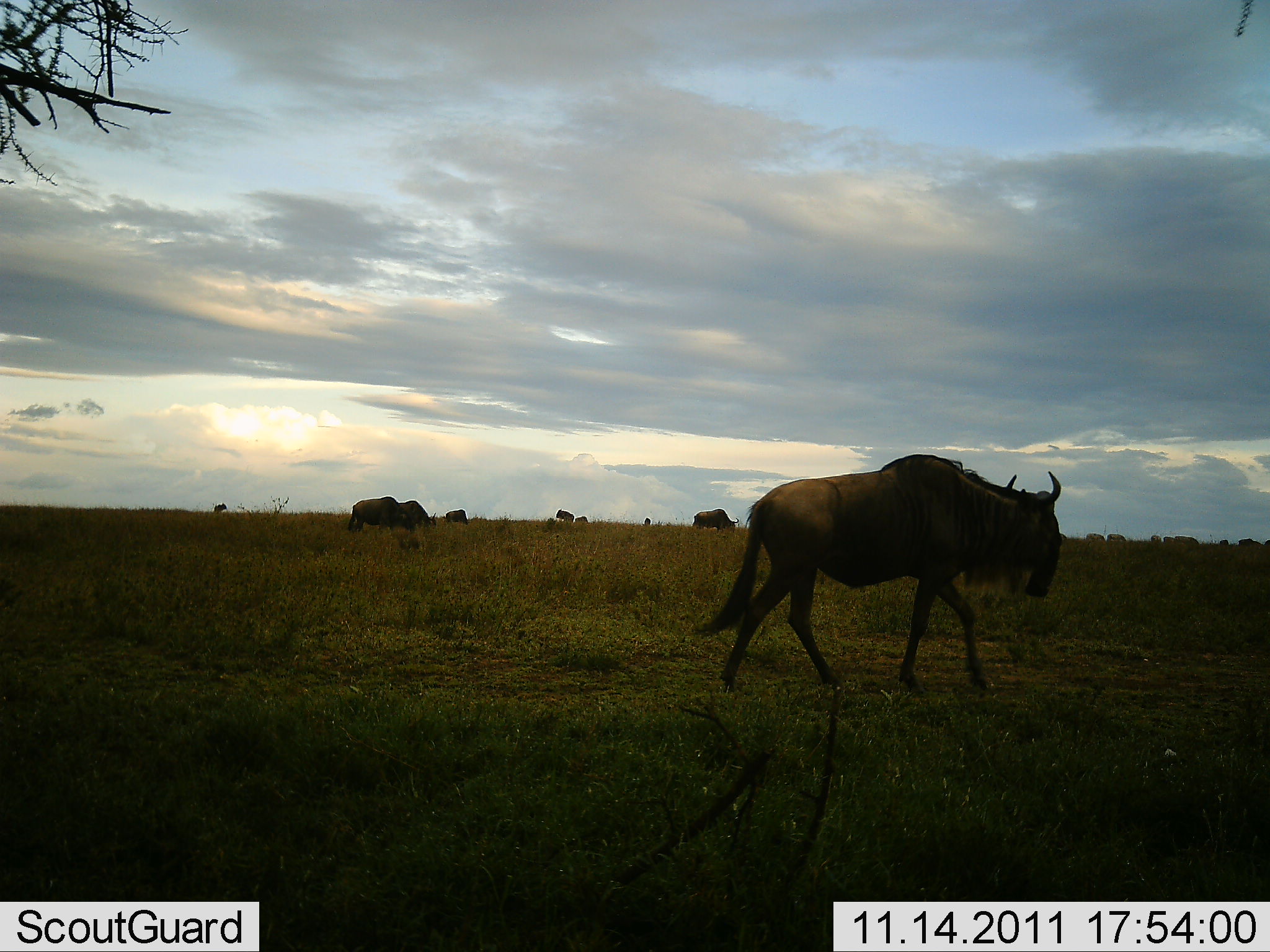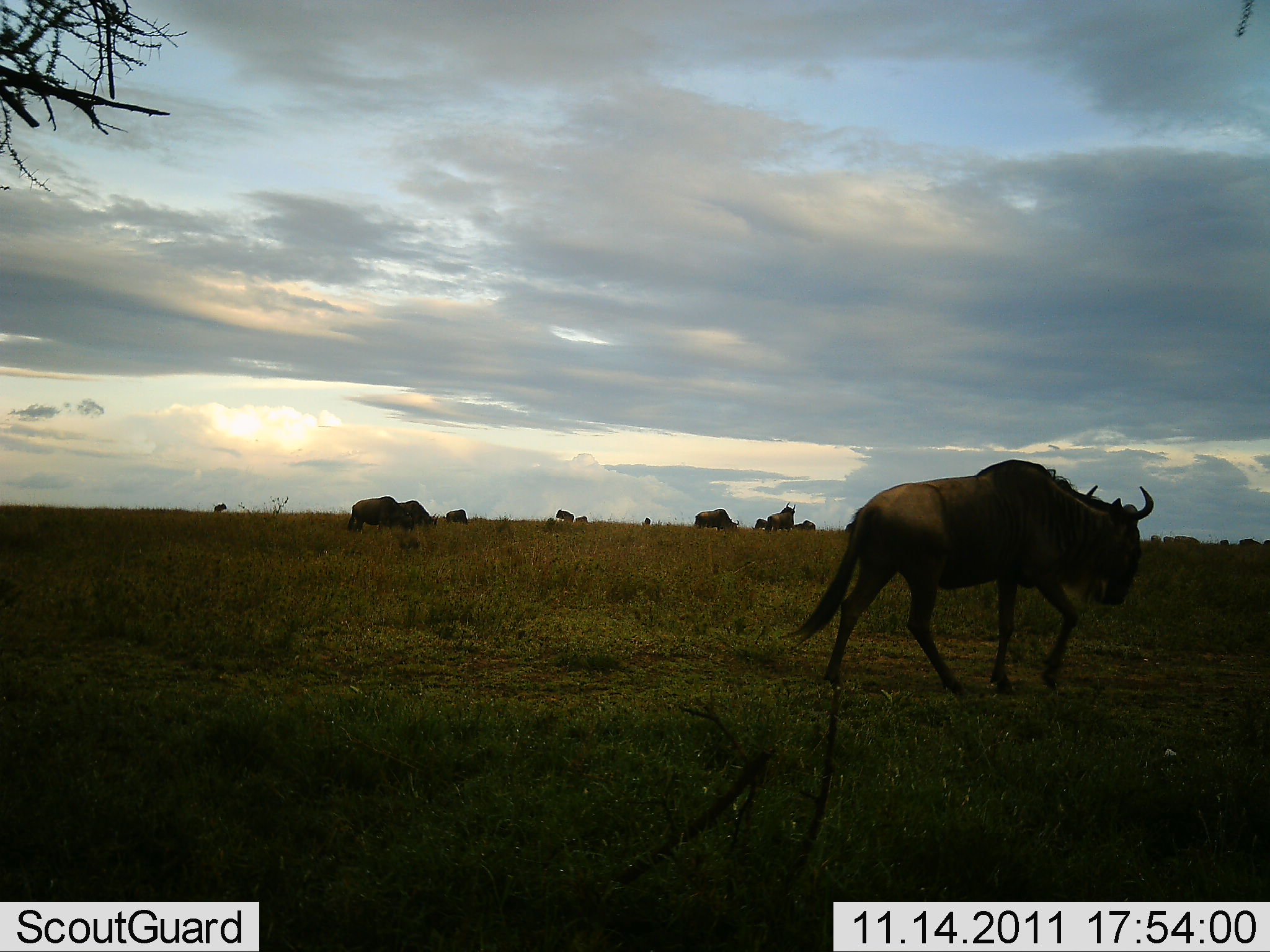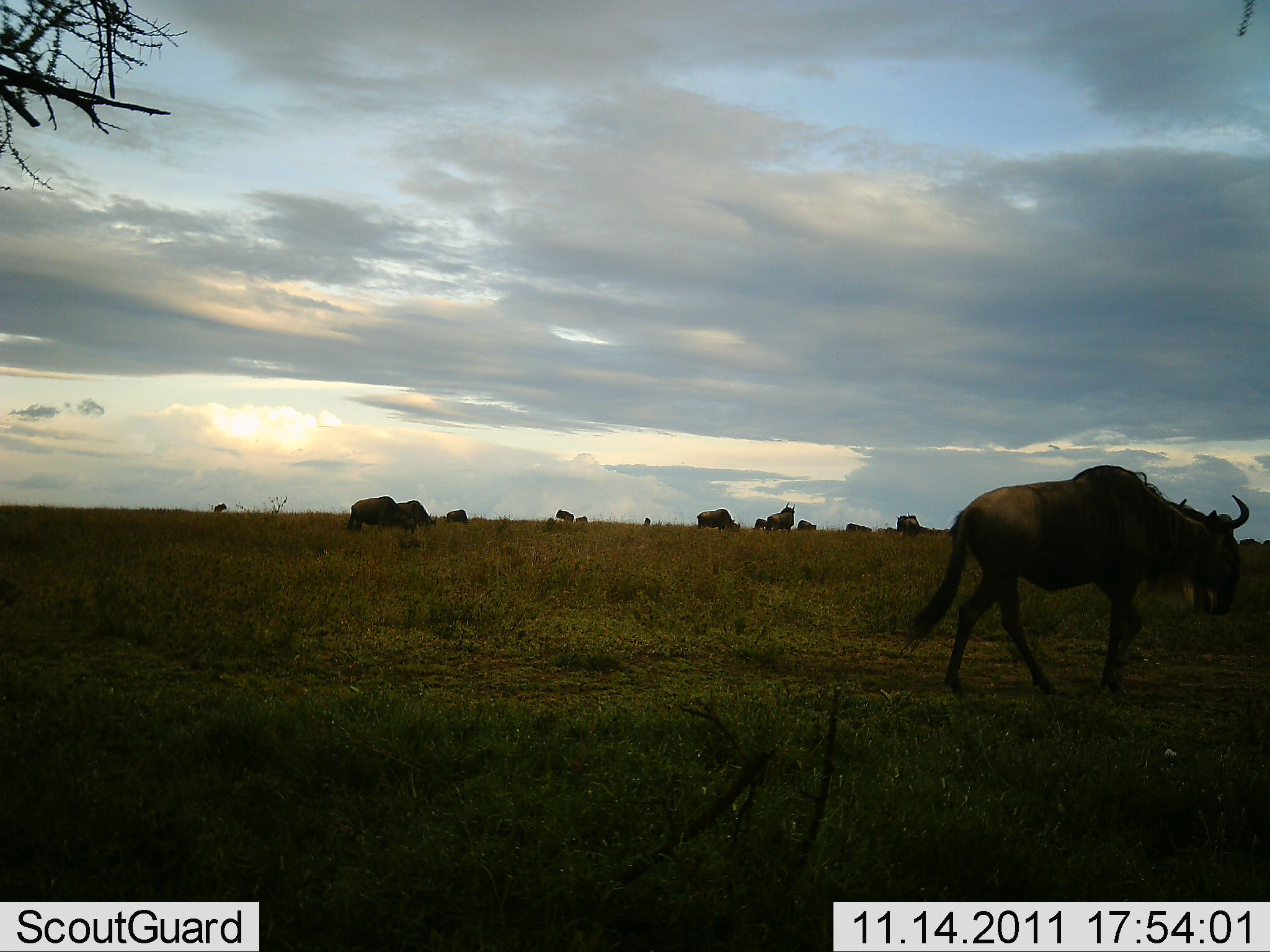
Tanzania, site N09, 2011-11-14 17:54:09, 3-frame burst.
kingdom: Animalia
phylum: Chordata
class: Mammalia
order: Artiodactyla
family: Bovidae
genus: Connochaetes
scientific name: Connochaetes taurinus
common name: blue wildebeest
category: wildebeest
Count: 11-50.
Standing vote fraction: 27%.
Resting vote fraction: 0%.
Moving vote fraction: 91%.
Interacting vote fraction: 0%.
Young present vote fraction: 0%.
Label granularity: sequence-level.